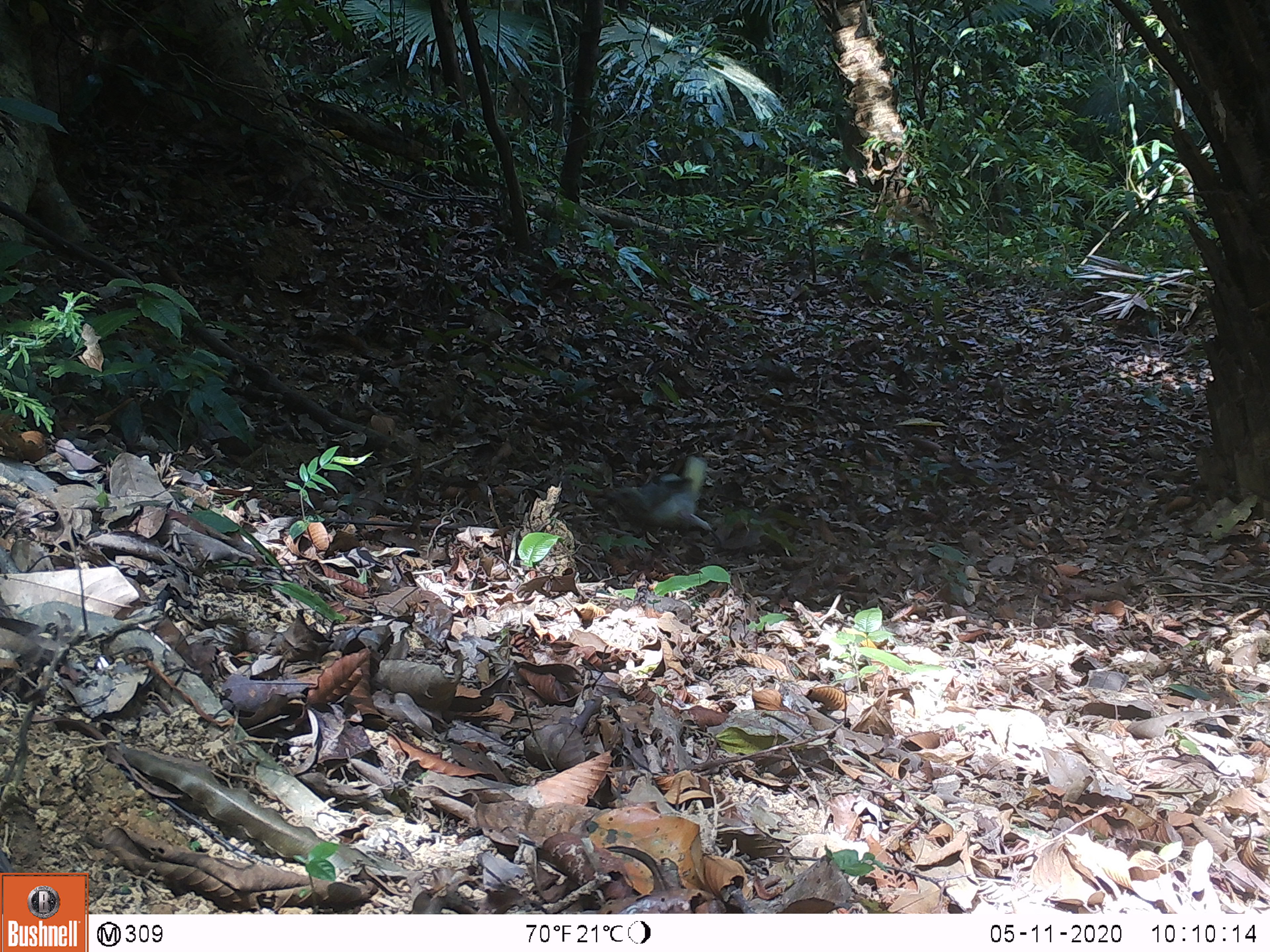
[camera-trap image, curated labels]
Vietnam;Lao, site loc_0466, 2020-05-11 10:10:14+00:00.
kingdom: Animalia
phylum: Chordata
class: Aves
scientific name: Aves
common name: bird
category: unidentified bird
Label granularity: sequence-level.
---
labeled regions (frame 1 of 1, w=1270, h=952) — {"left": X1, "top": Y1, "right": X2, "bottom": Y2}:
unidentified bird: {"left": 600, "top": 455, "right": 726, "bottom": 553}